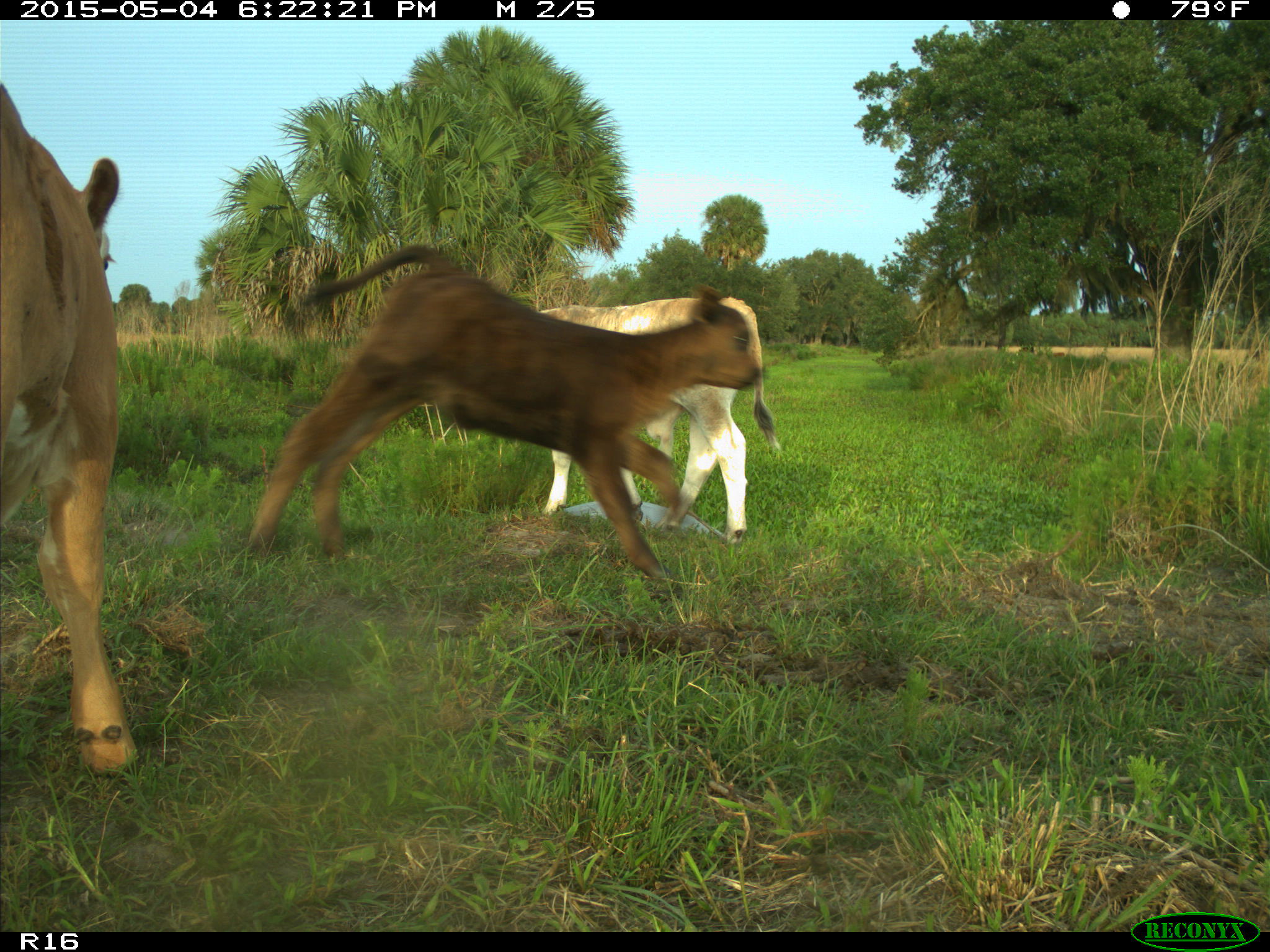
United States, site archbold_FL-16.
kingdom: Animalia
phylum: Chordata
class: Mammalia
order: Artiodactyla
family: Bovidae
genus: Bos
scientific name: Bos taurus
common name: domestic cow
Bos taurus (domestic cow).